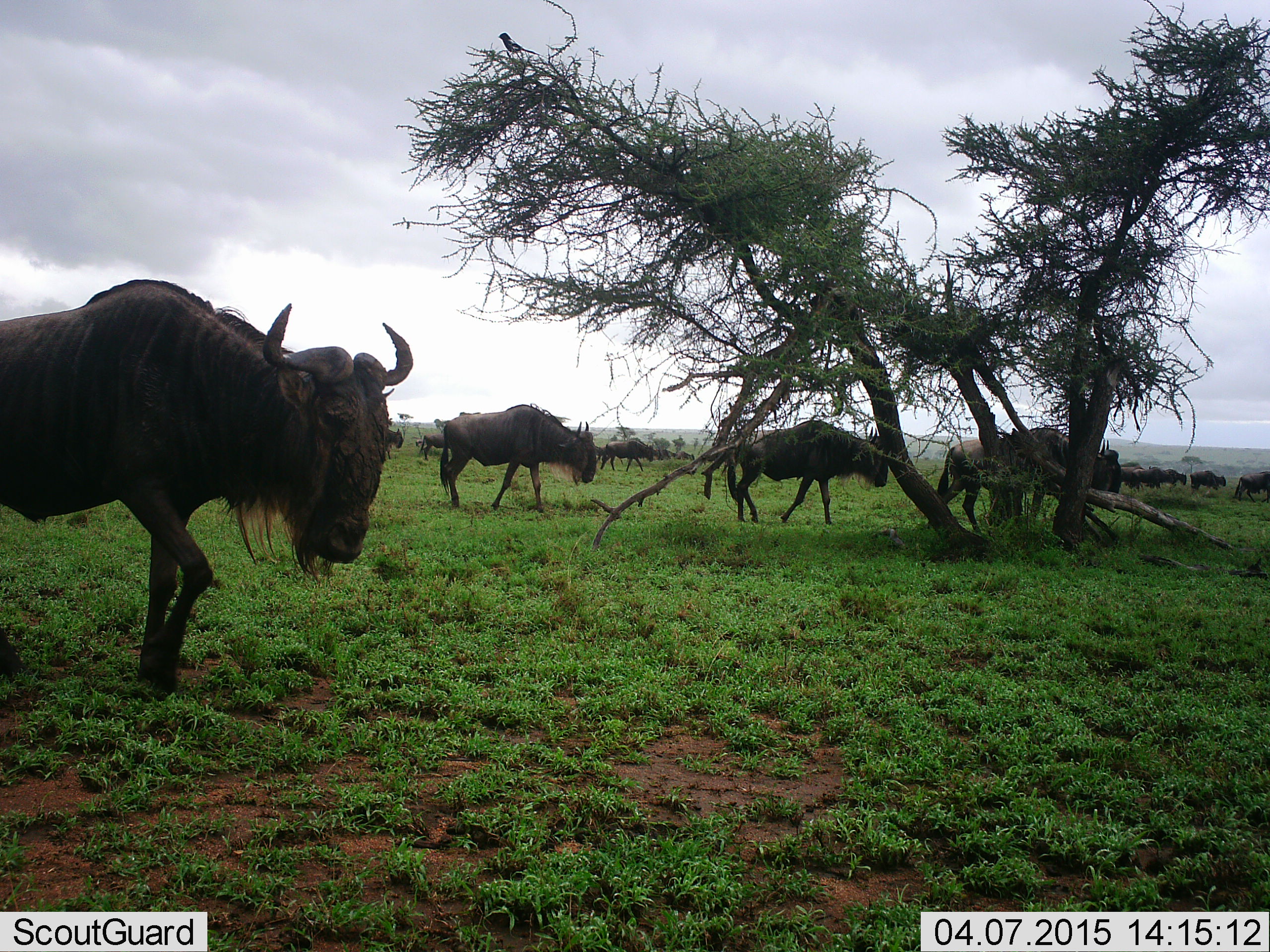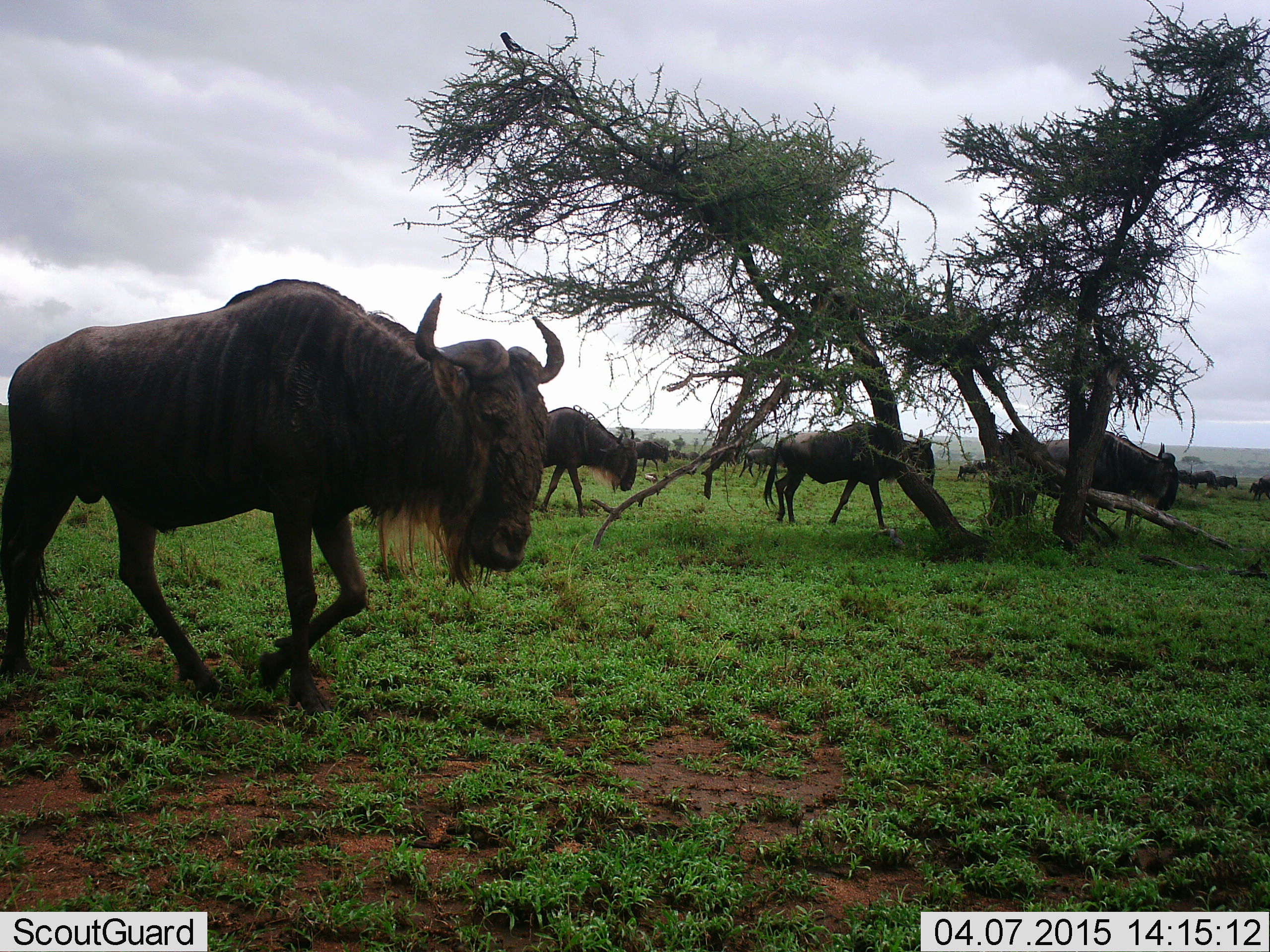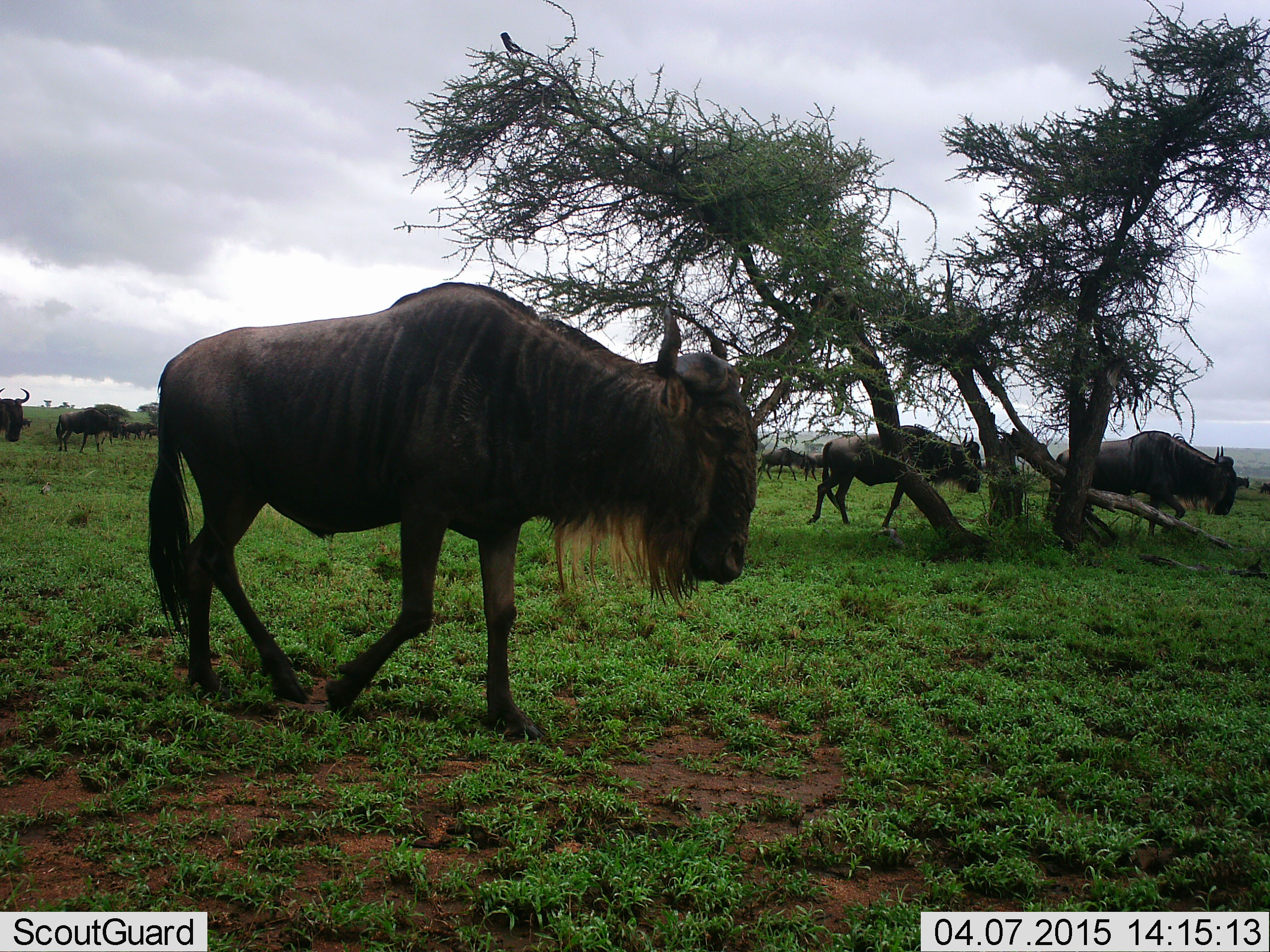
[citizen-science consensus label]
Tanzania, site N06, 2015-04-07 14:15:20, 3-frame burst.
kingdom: Animalia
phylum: Chordata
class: Mammalia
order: Artiodactyla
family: Bovidae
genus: Connochaetes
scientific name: Connochaetes taurinus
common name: blue wildebeest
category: wildebeest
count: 11-50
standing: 10%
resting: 0%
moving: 100%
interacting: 0%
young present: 0%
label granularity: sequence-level